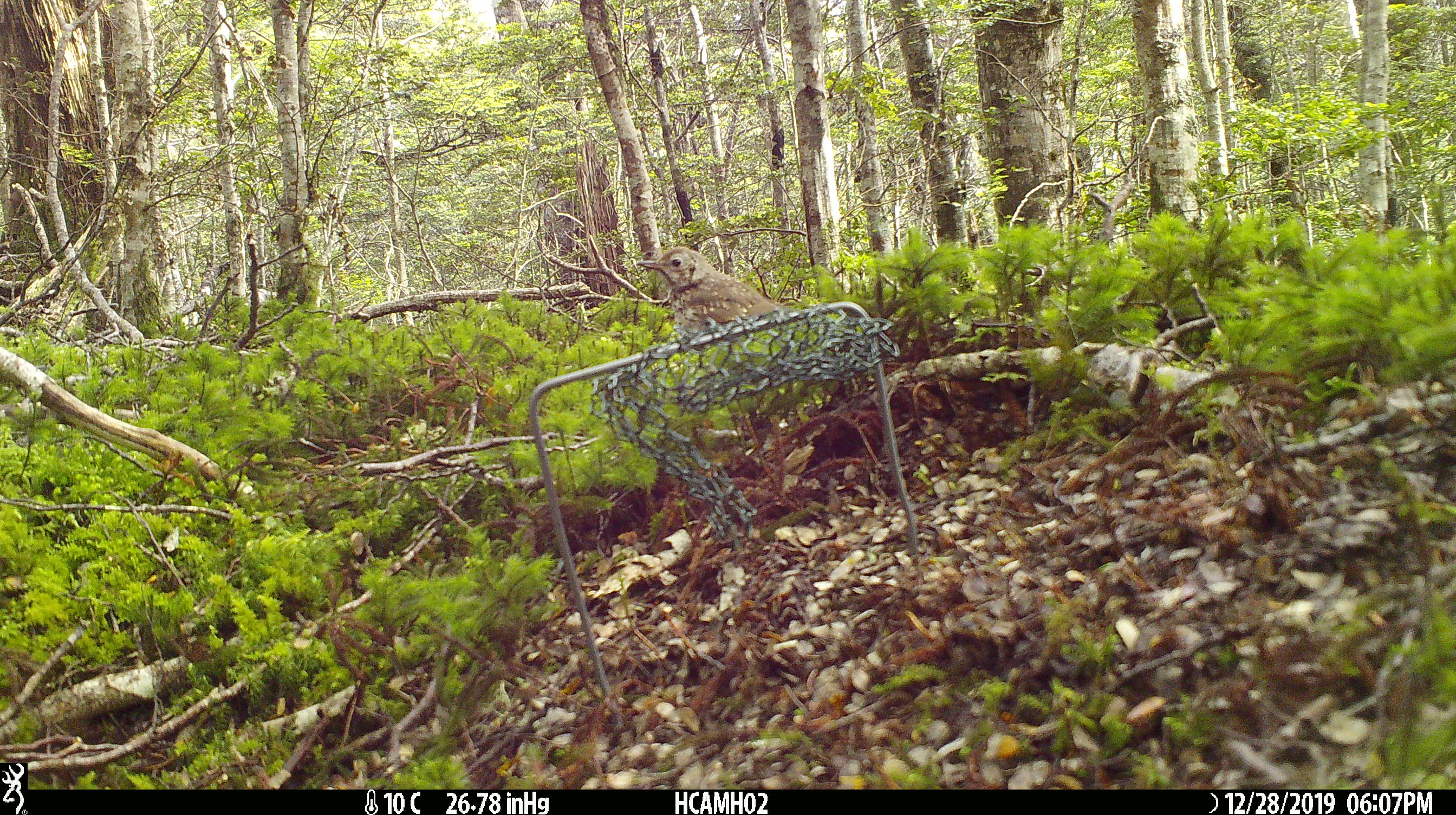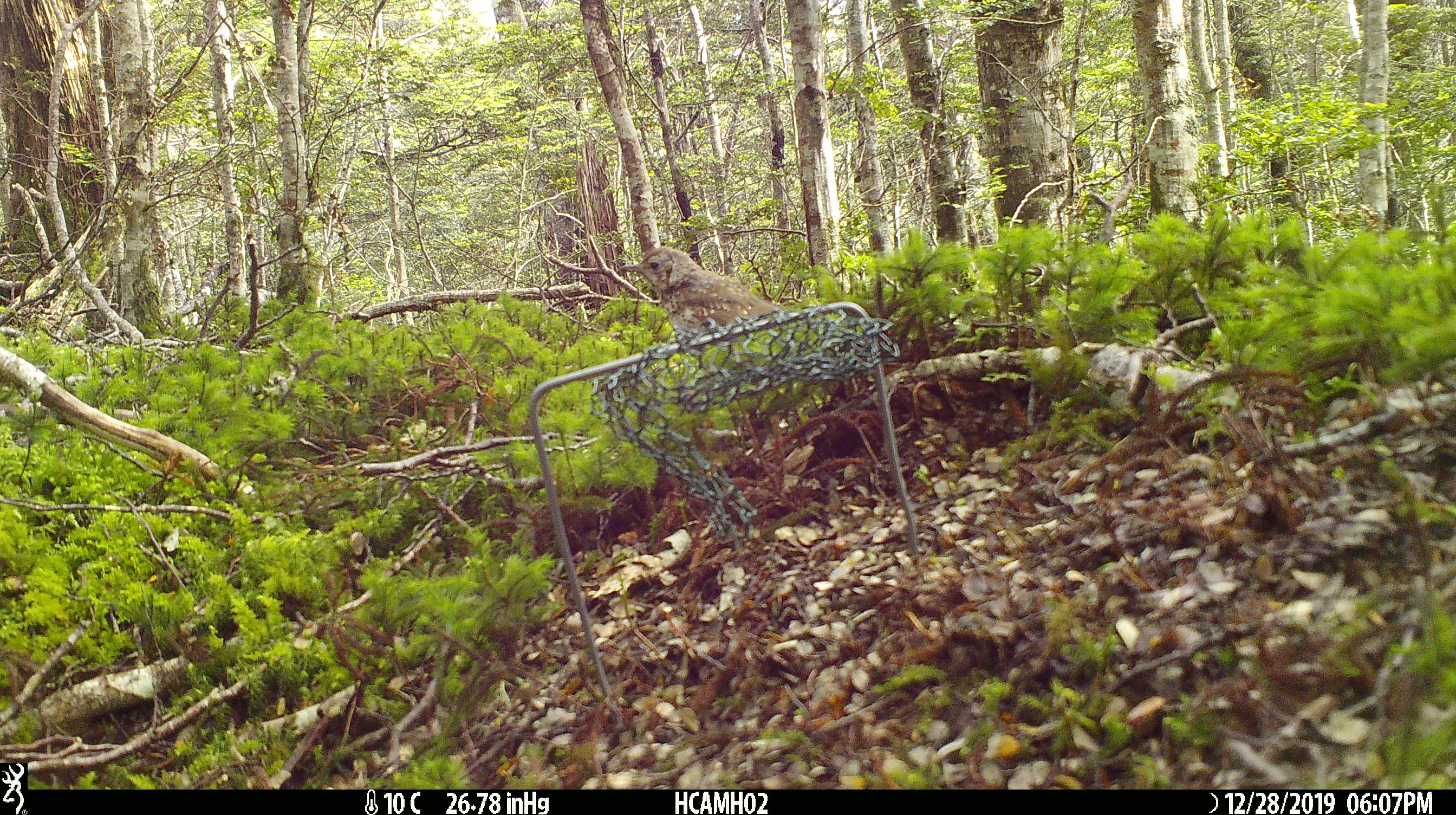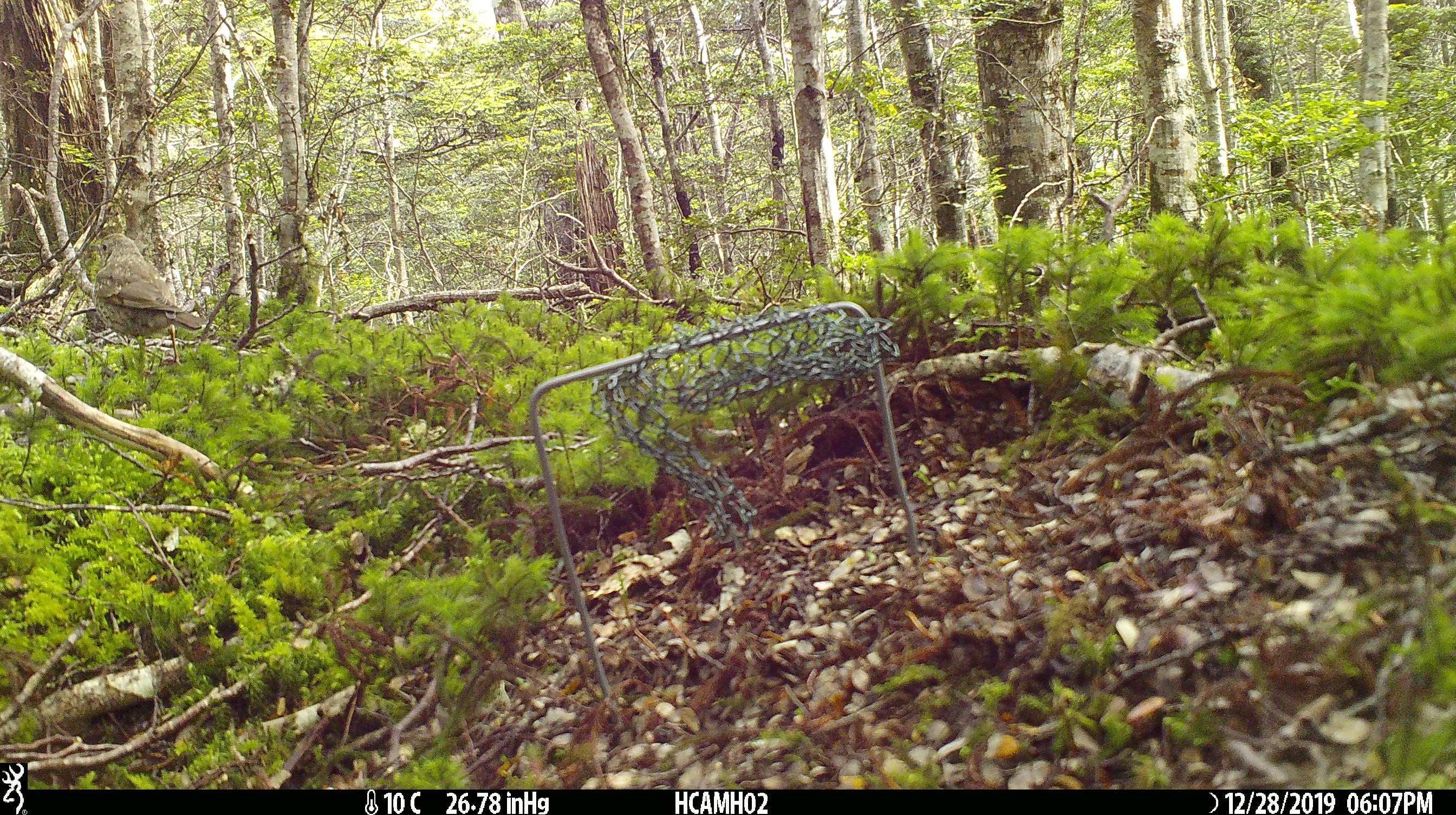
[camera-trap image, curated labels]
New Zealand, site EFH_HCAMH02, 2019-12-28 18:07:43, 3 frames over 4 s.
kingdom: Animalia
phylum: Chordata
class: Aves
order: Passeriformes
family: Turdidae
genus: Turdus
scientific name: Turdus philomelos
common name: song thrush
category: thrush